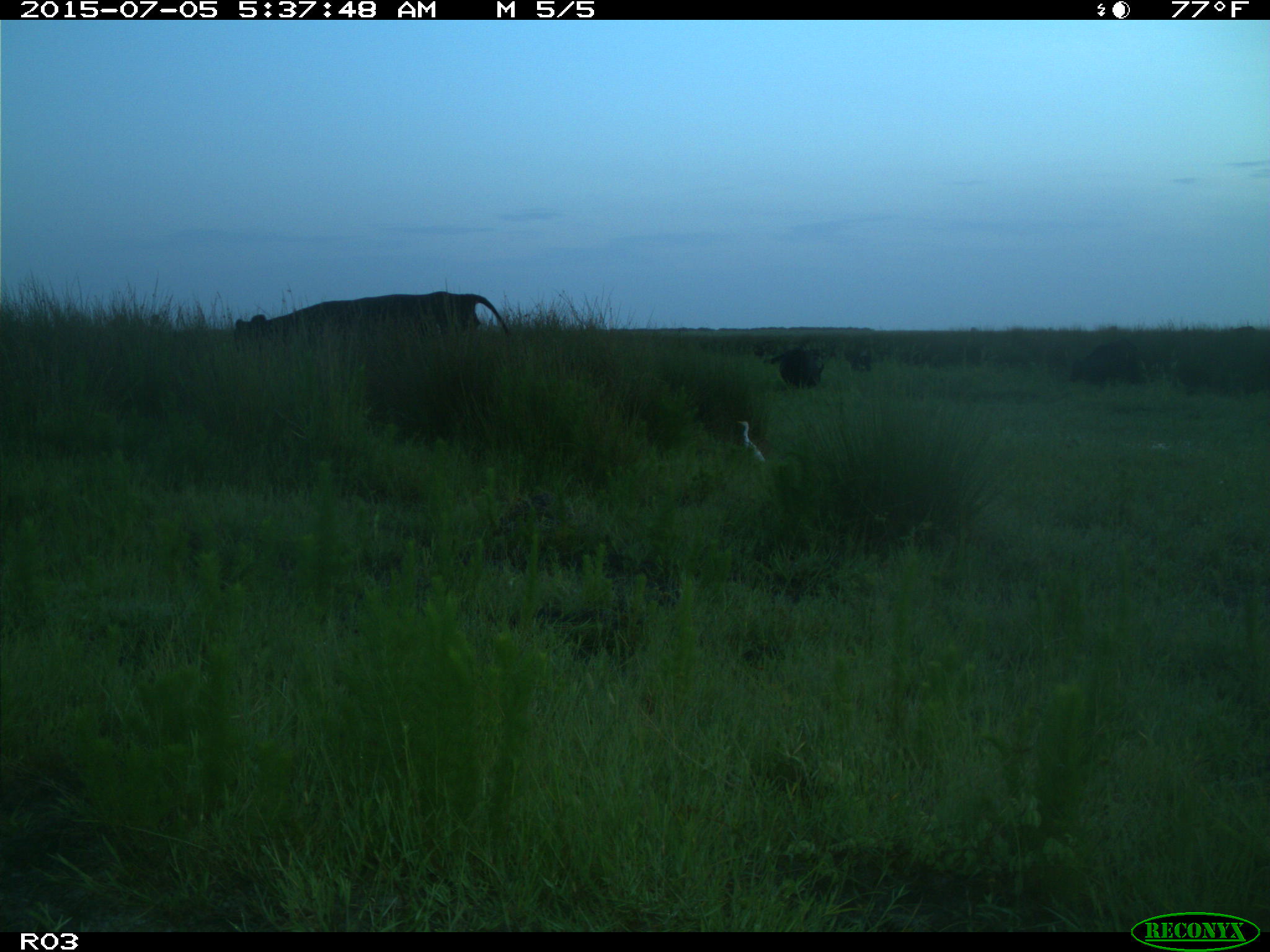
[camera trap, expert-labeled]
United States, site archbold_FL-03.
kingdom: Animalia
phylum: Chordata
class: Mammalia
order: Artiodactyla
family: Bovidae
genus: Bos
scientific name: Bos taurus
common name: domestic cow